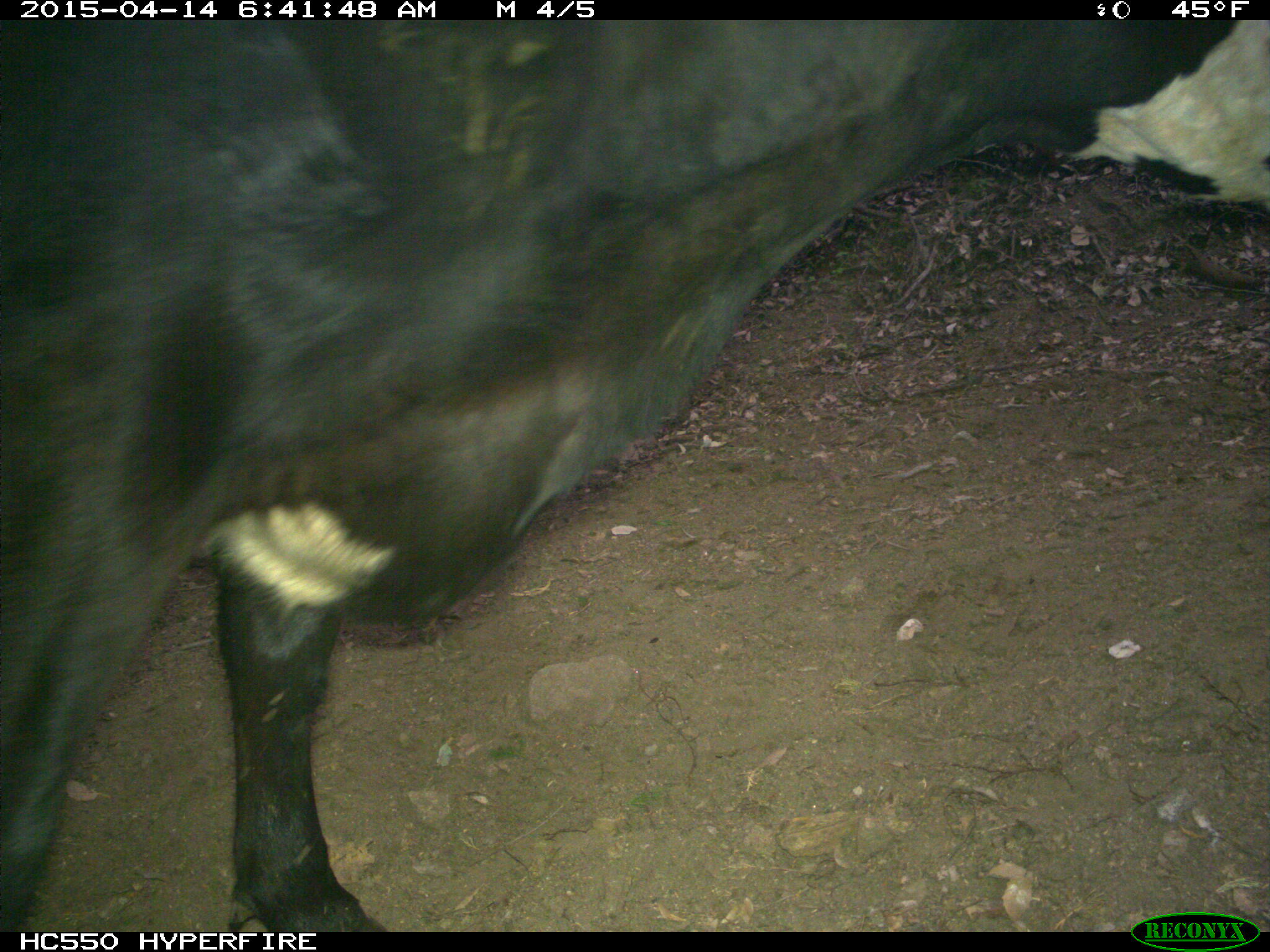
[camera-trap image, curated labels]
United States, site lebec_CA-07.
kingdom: Animalia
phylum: Chordata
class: Mammalia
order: Artiodactyla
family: Bovidae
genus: Bos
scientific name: Bos taurus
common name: domestic cow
Bos taurus (domestic cow).